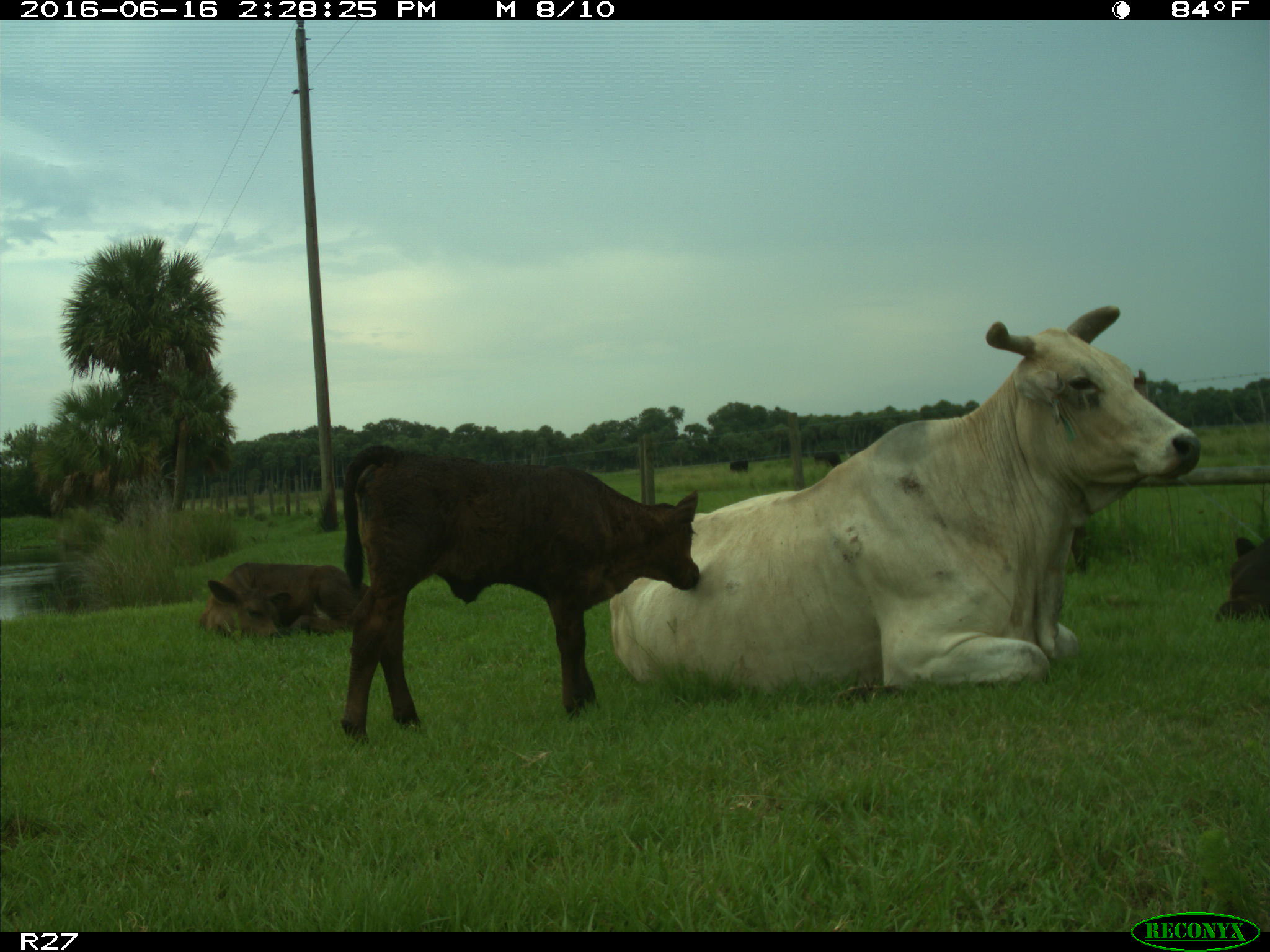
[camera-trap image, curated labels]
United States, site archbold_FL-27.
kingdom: Animalia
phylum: Chordata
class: Mammalia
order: Artiodactyla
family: Bovidae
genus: Bos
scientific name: Bos taurus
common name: domestic cow